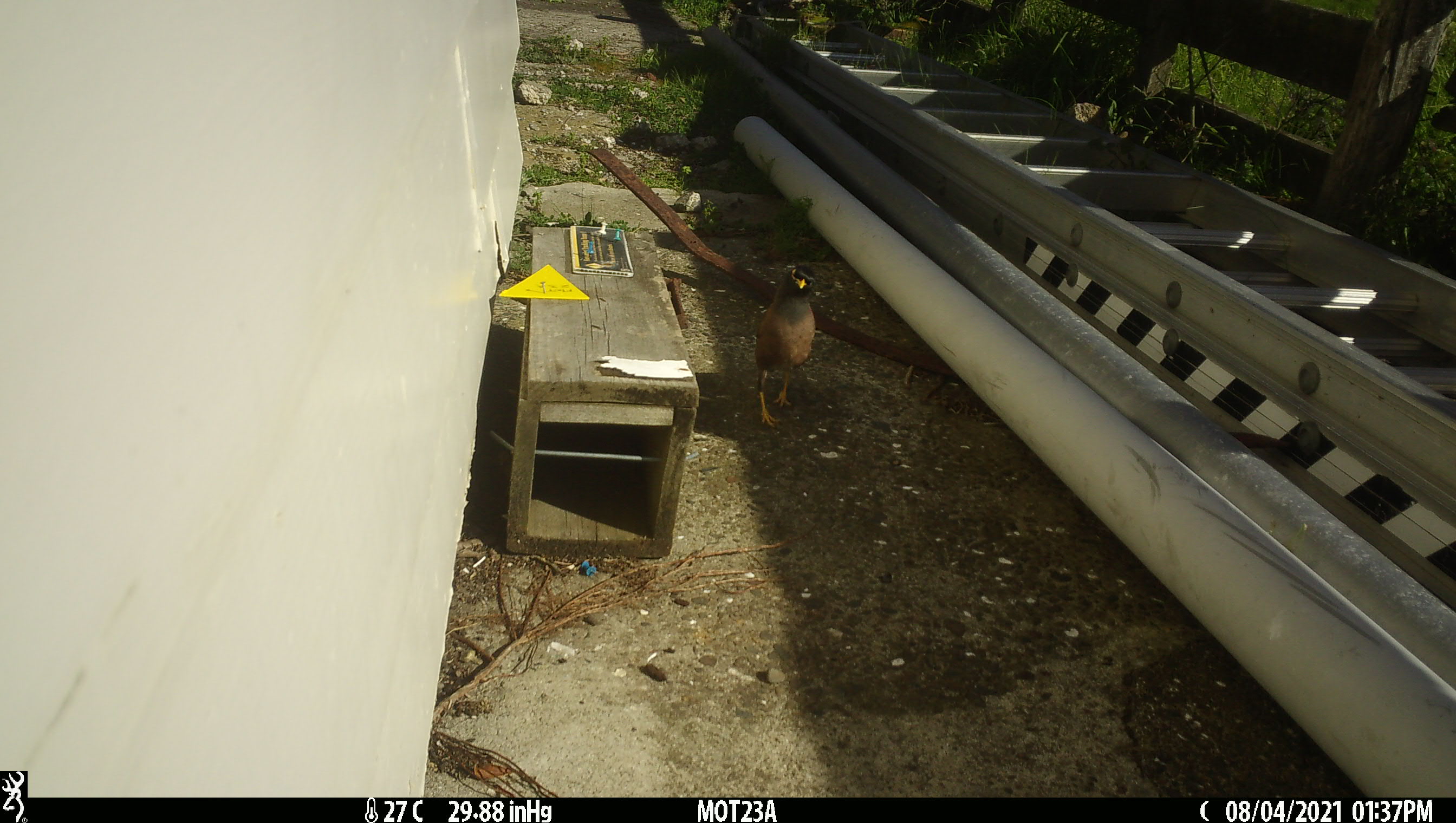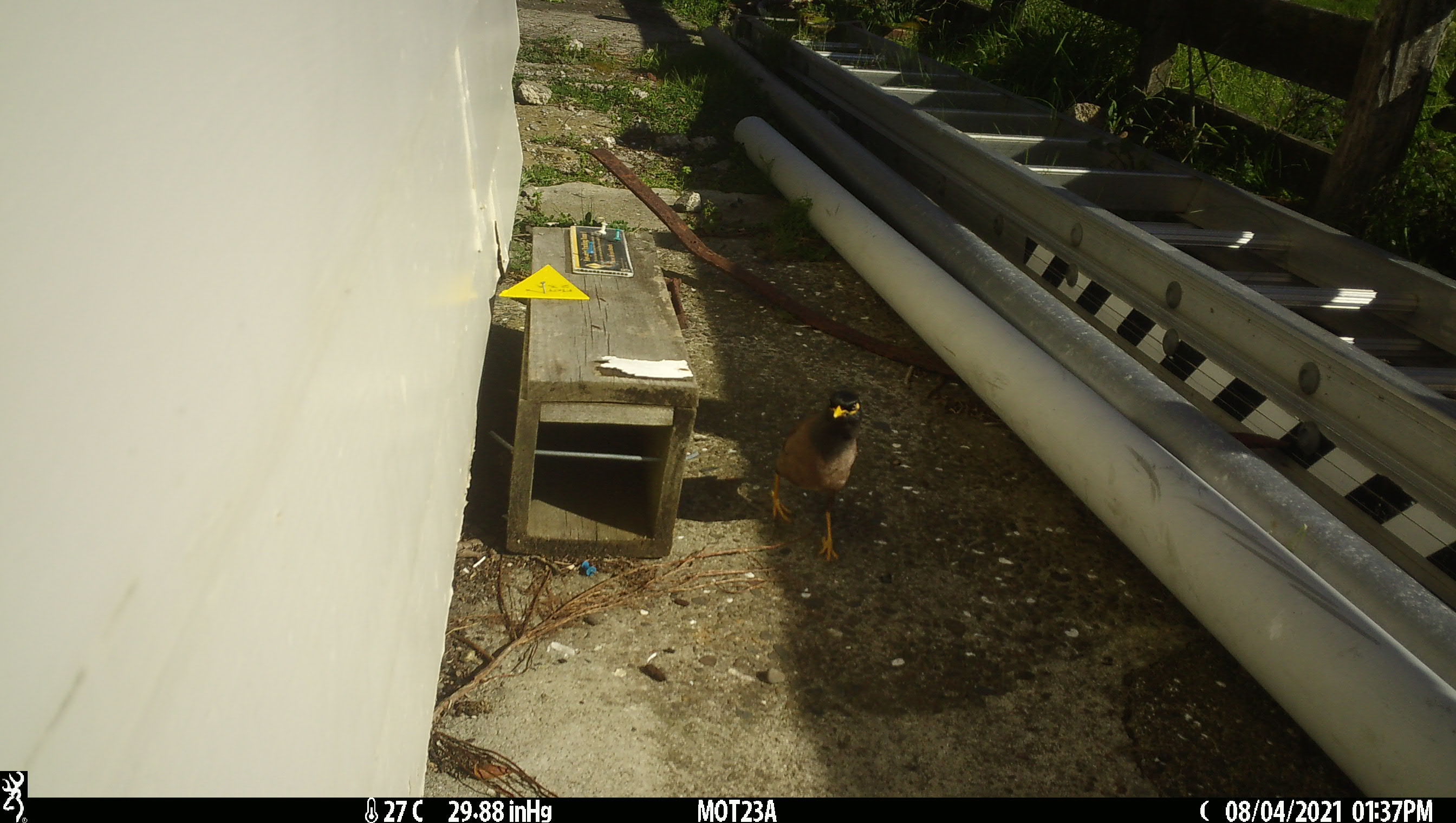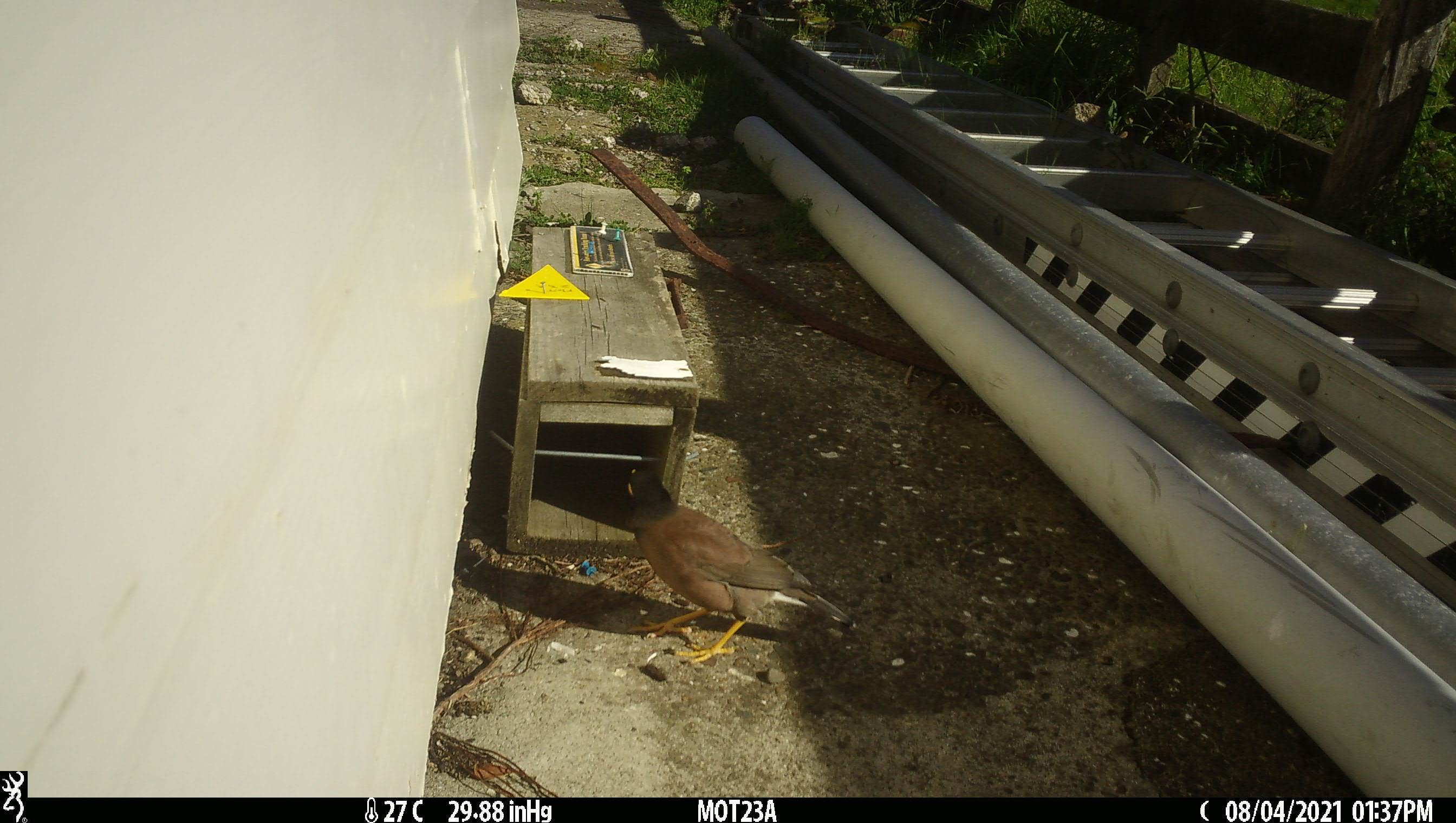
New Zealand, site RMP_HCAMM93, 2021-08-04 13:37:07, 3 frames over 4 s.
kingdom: Animalia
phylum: Chordata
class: Aves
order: Passeriformes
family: Sturnidae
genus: Acridotheres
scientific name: Acridotheres tristis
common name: common myna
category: myna